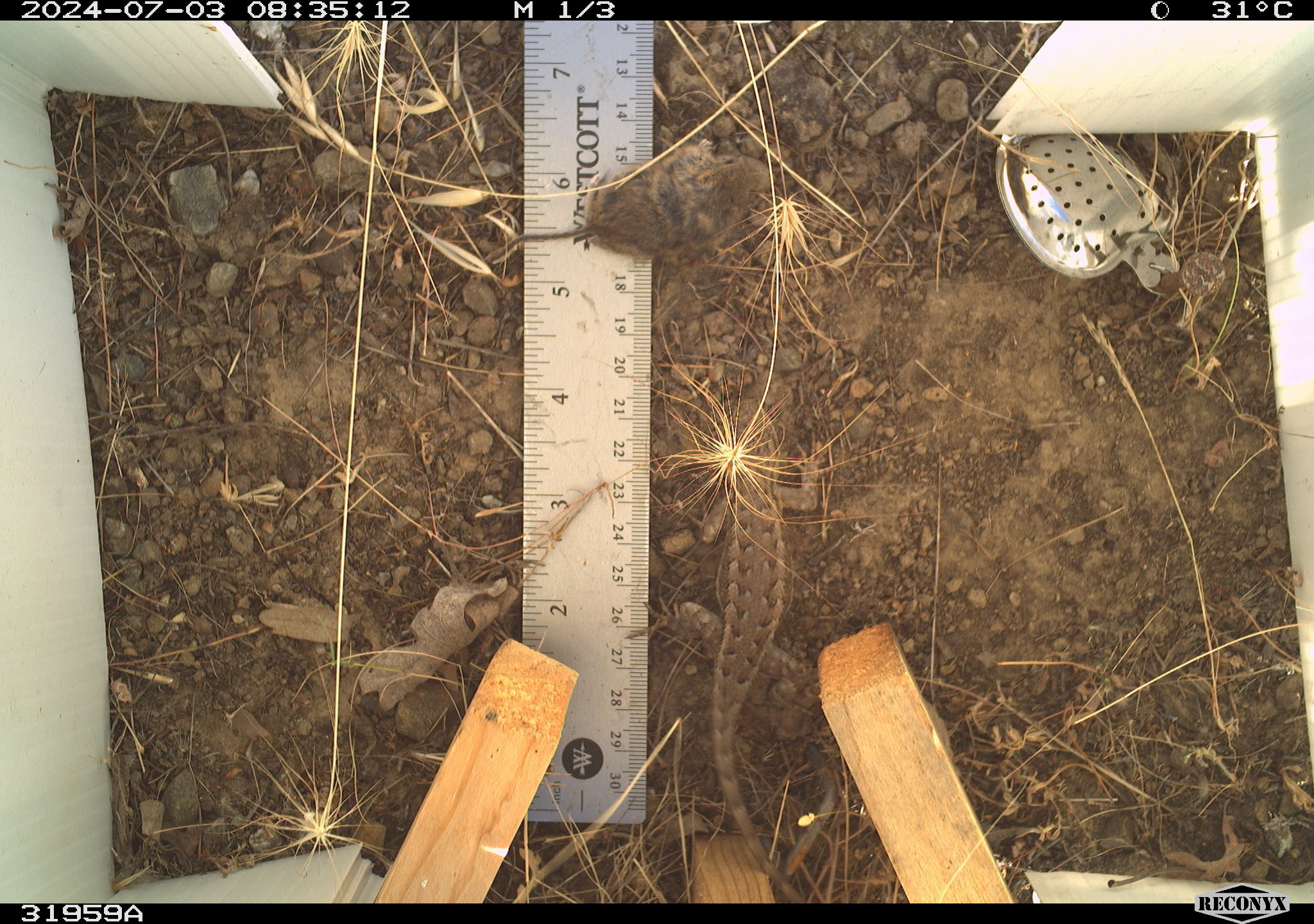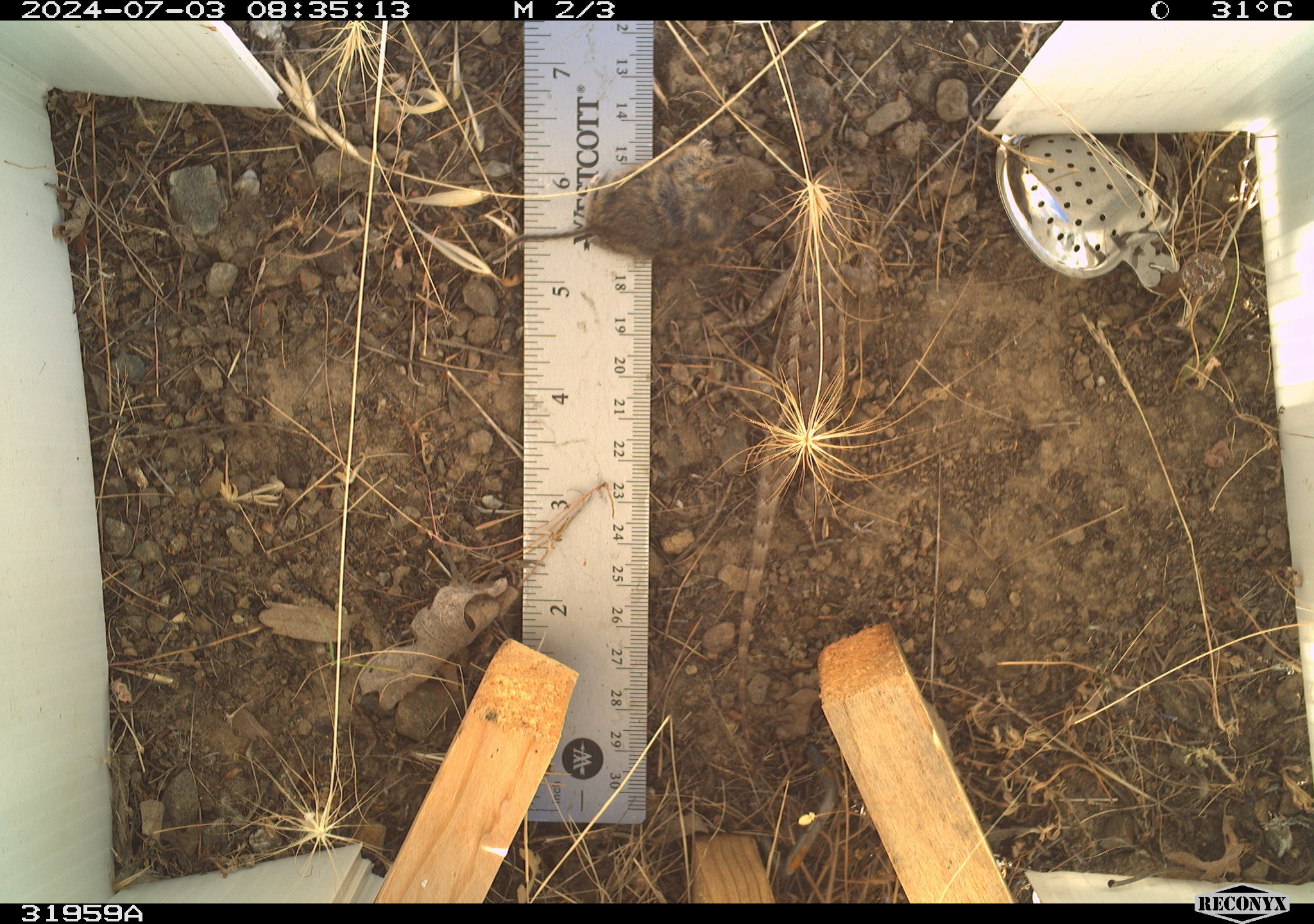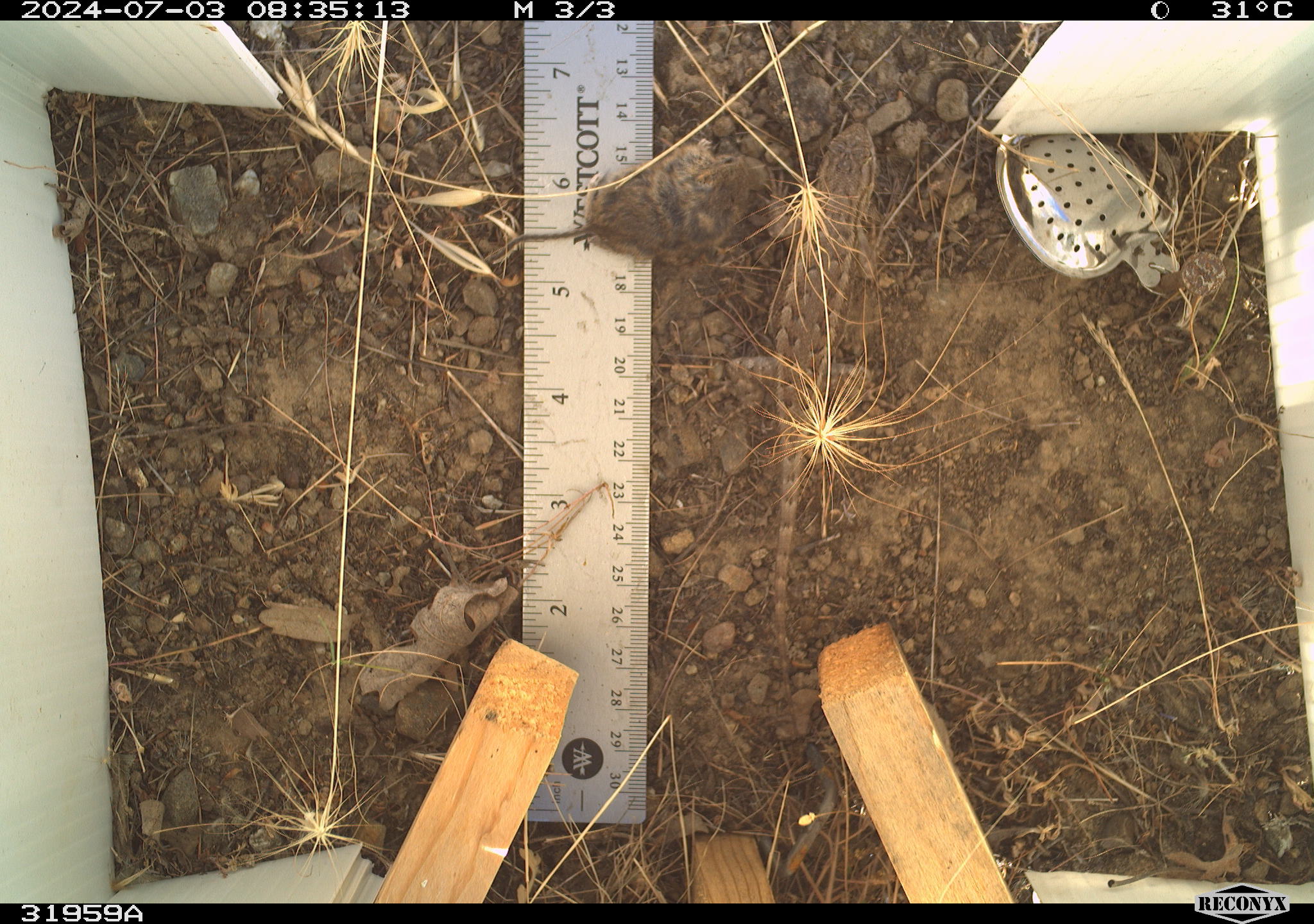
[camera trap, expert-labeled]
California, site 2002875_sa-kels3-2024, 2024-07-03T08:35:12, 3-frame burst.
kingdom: Animalia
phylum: Chordata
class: Reptilia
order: Squamata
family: Phrynosomatidae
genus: Sceloporus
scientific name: Sceloporus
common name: spiny lizards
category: sceloporus species